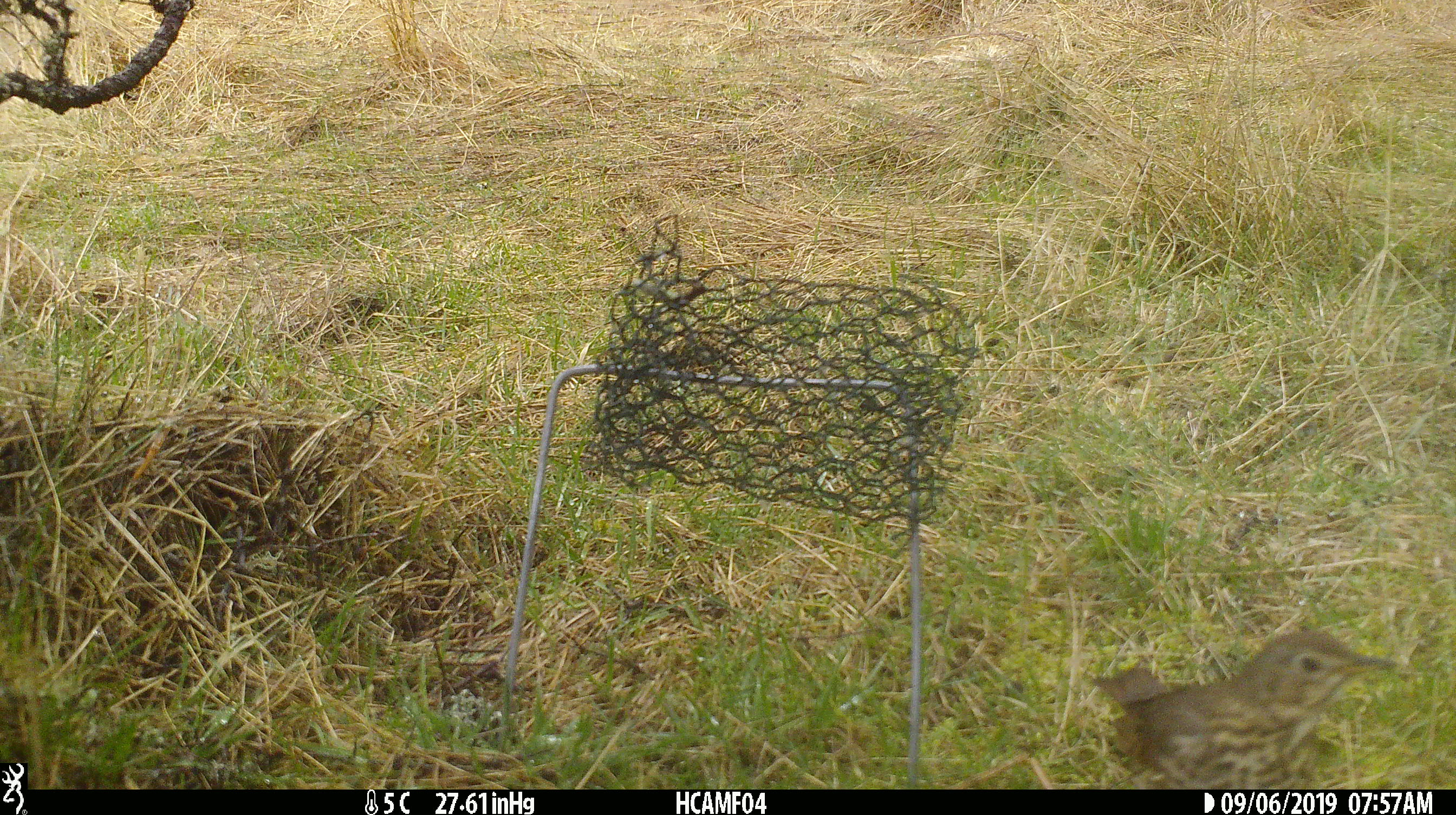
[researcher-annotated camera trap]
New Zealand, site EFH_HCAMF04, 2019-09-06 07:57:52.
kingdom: Animalia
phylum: Chordata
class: Aves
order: Passeriformes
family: Turdidae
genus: Turdus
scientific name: Turdus philomelos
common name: song thrush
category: thrush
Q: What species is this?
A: Thrush (song thrush) (Turdus philomelos).